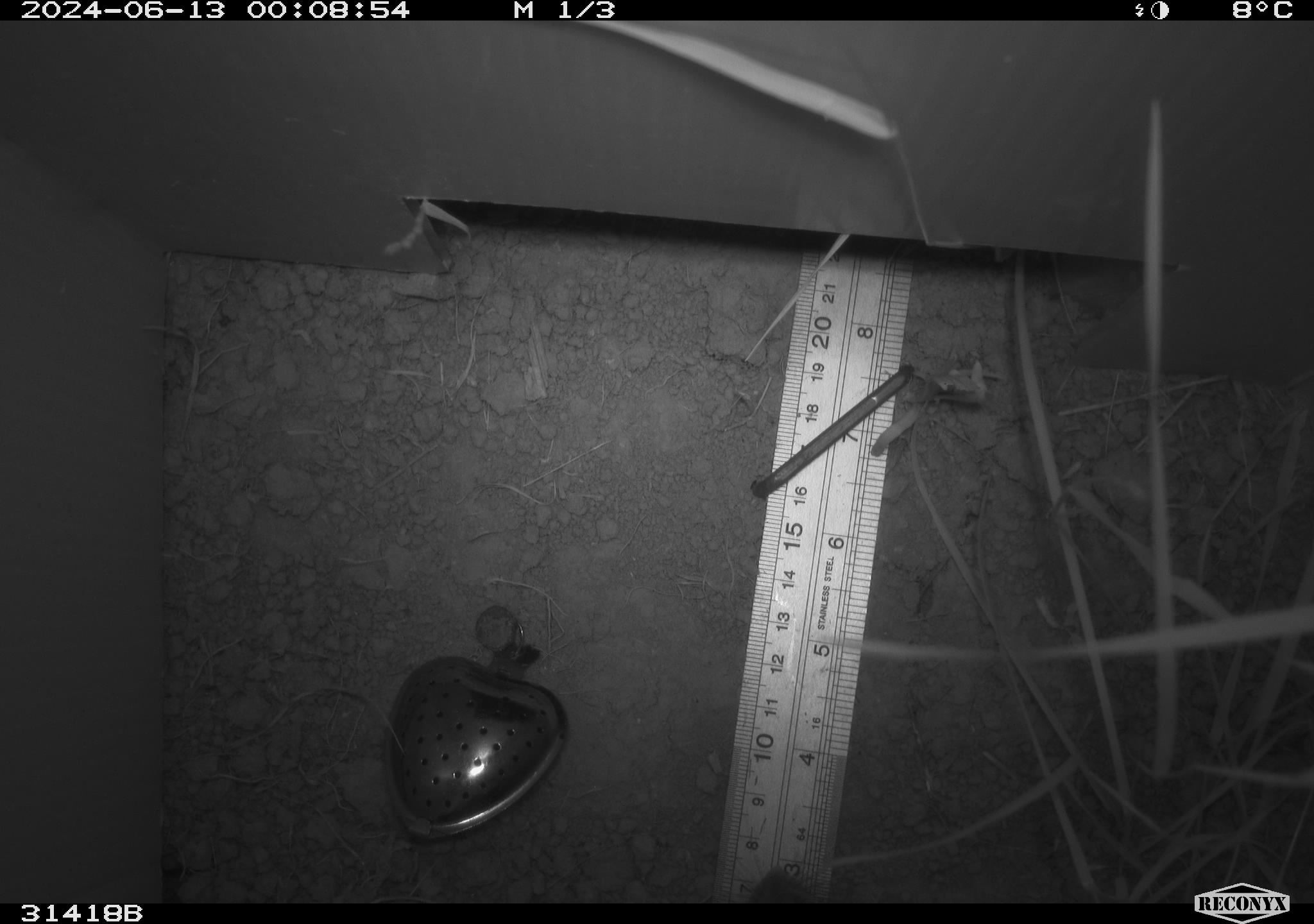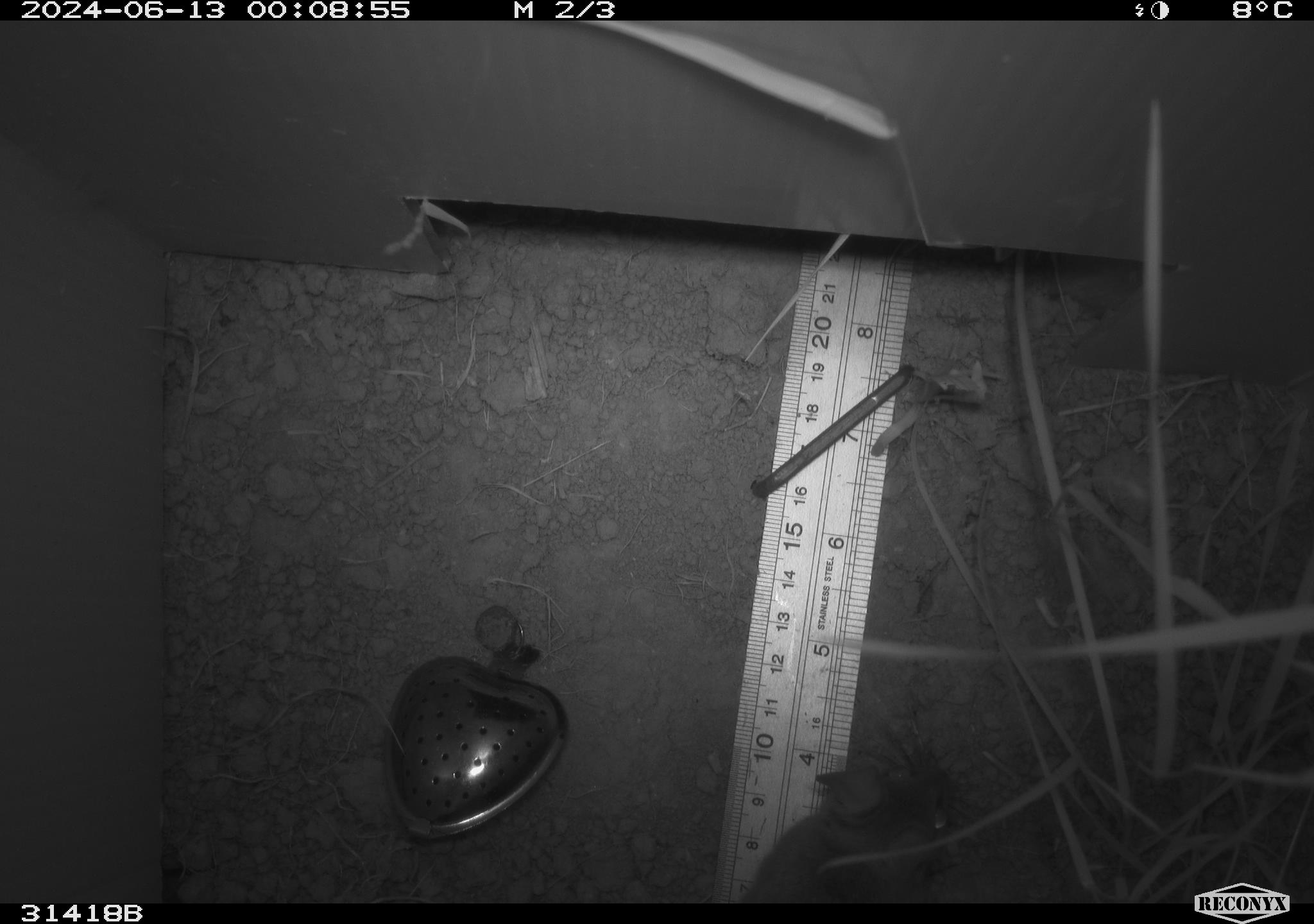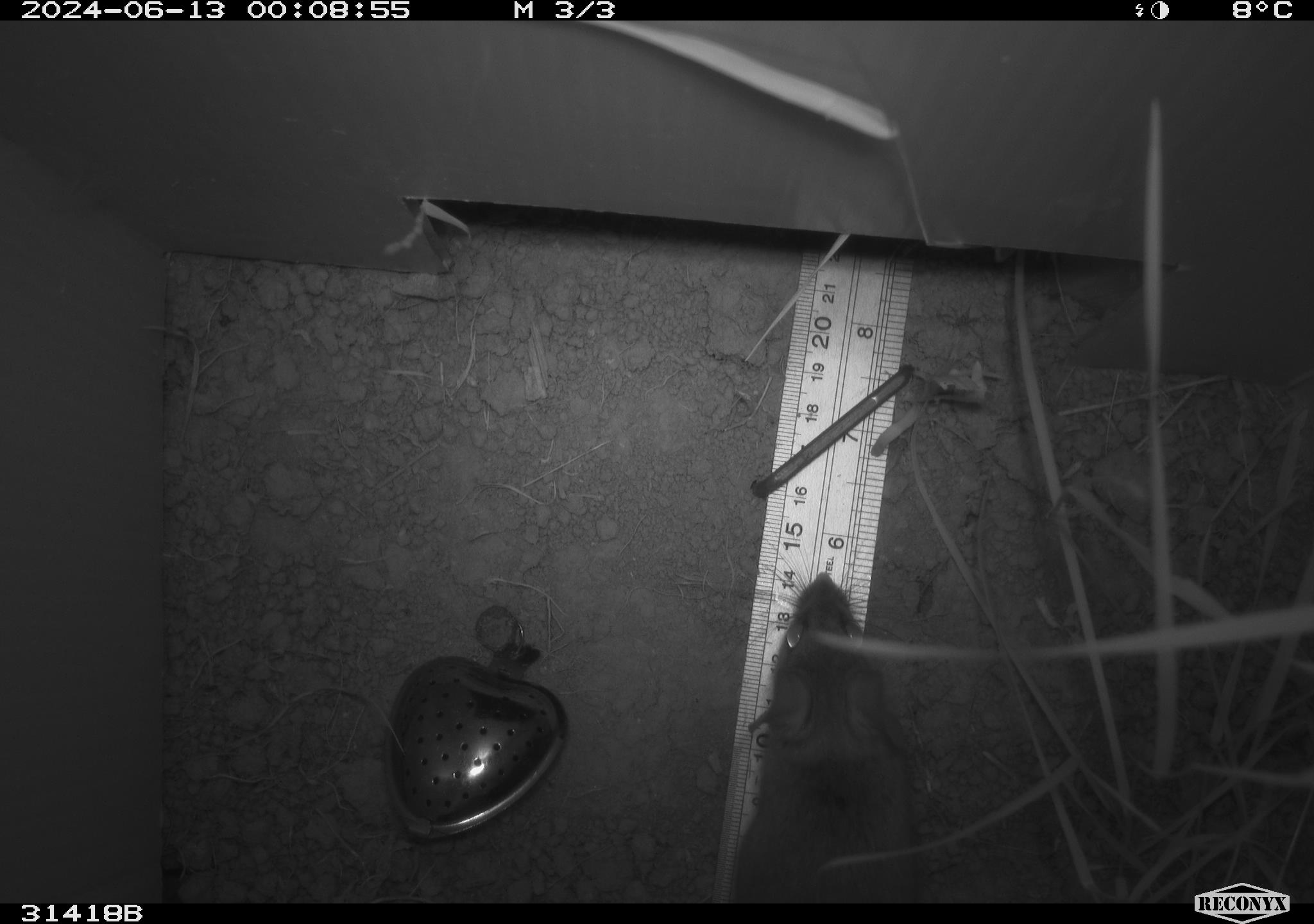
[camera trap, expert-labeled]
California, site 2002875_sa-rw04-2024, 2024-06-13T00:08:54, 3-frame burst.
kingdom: Animalia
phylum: Chordata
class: Mammalia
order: Rodentia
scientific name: Rodentia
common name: rodent